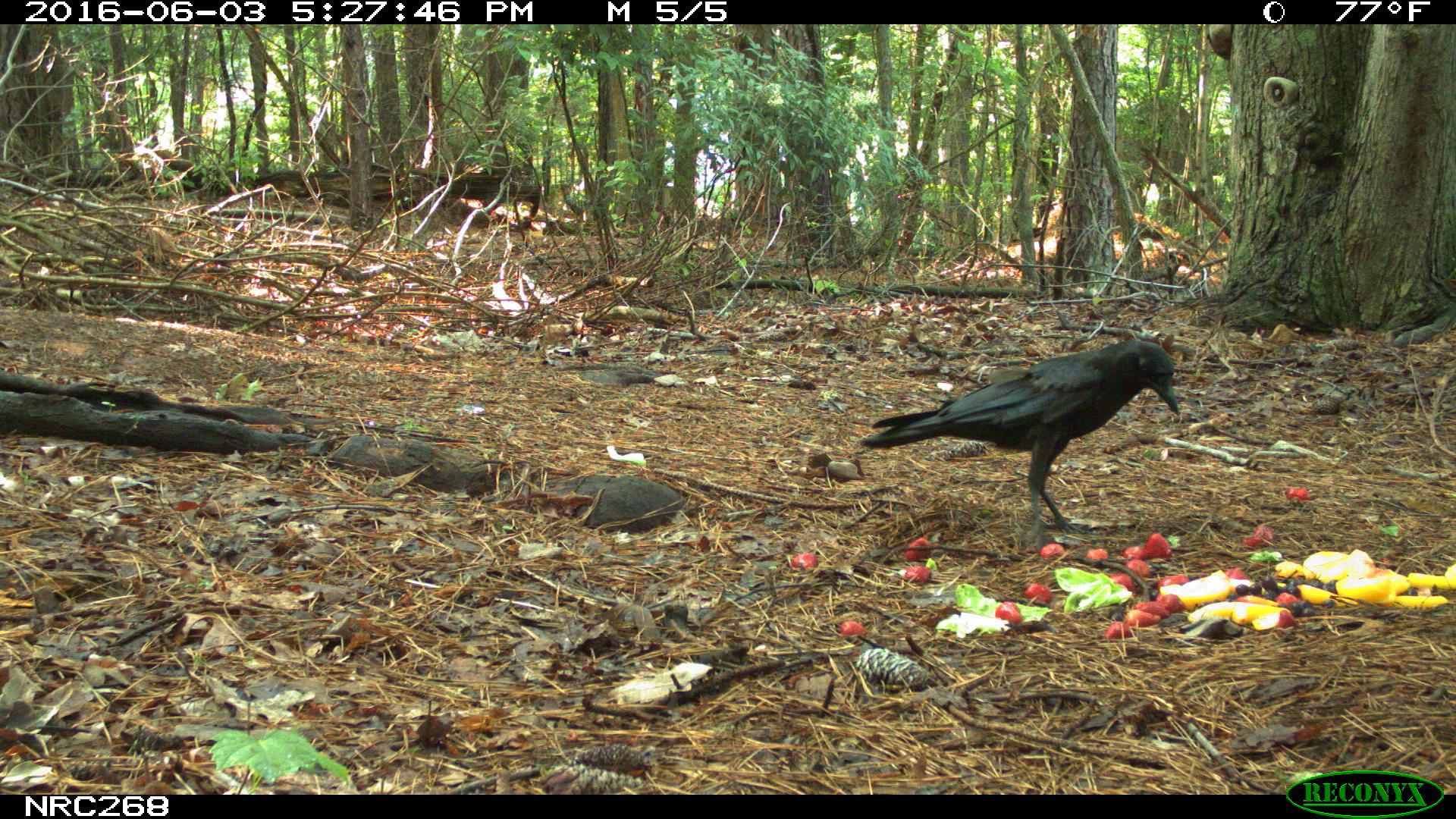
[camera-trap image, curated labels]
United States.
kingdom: Animalia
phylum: Chordata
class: Aves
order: Passeriformes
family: Corvidae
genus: Corvus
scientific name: Corvus brachyrhynchos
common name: american crow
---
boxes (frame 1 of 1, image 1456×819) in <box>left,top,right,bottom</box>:
American Crow: <box>855,328,1203,536</box>